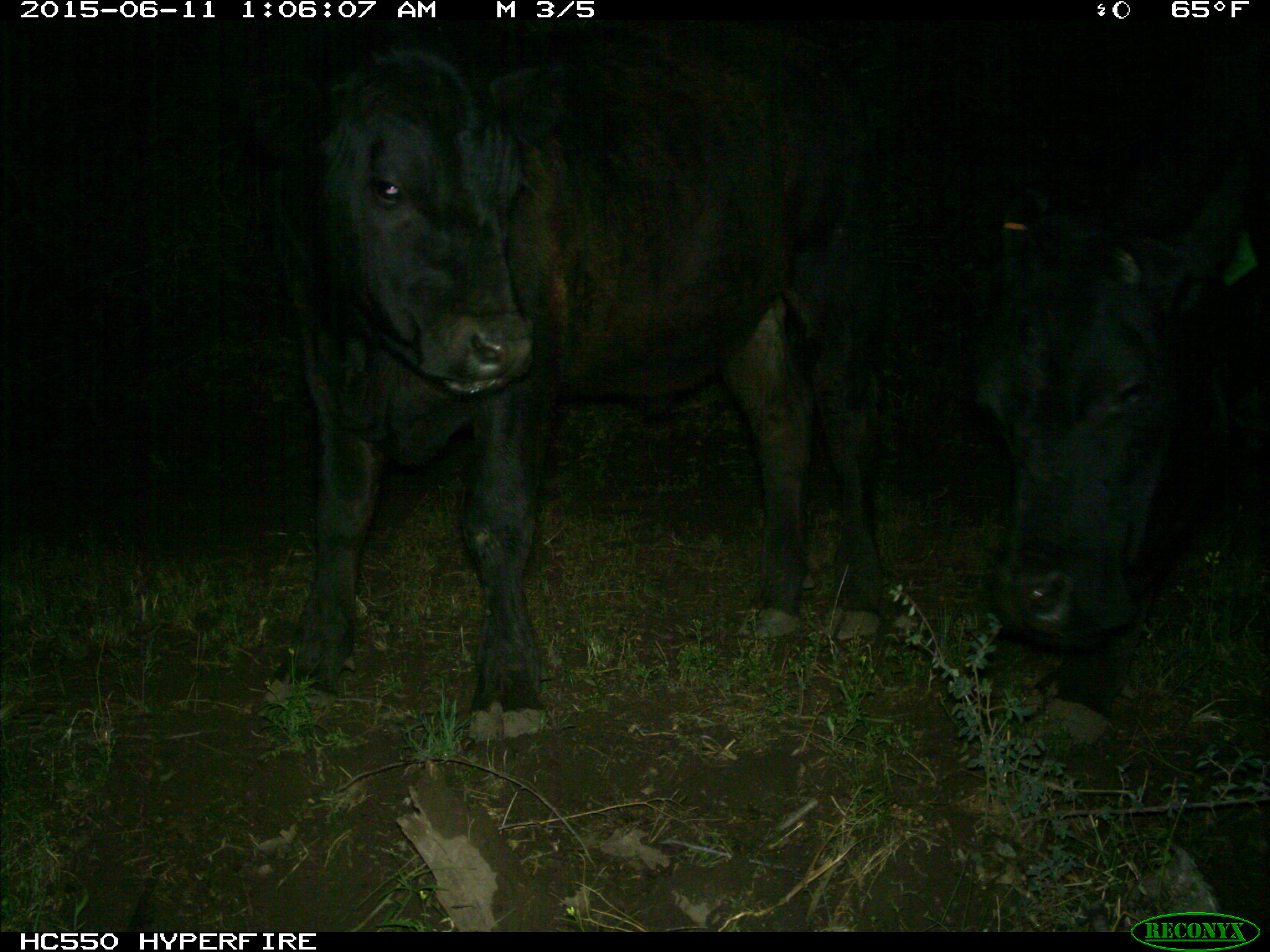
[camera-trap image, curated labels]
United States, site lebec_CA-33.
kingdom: Animalia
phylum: Chordata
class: Mammalia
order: Artiodactyla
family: Bovidae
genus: Bos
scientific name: Bos taurus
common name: domestic cow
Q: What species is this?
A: Bos taurus (domestic cow).